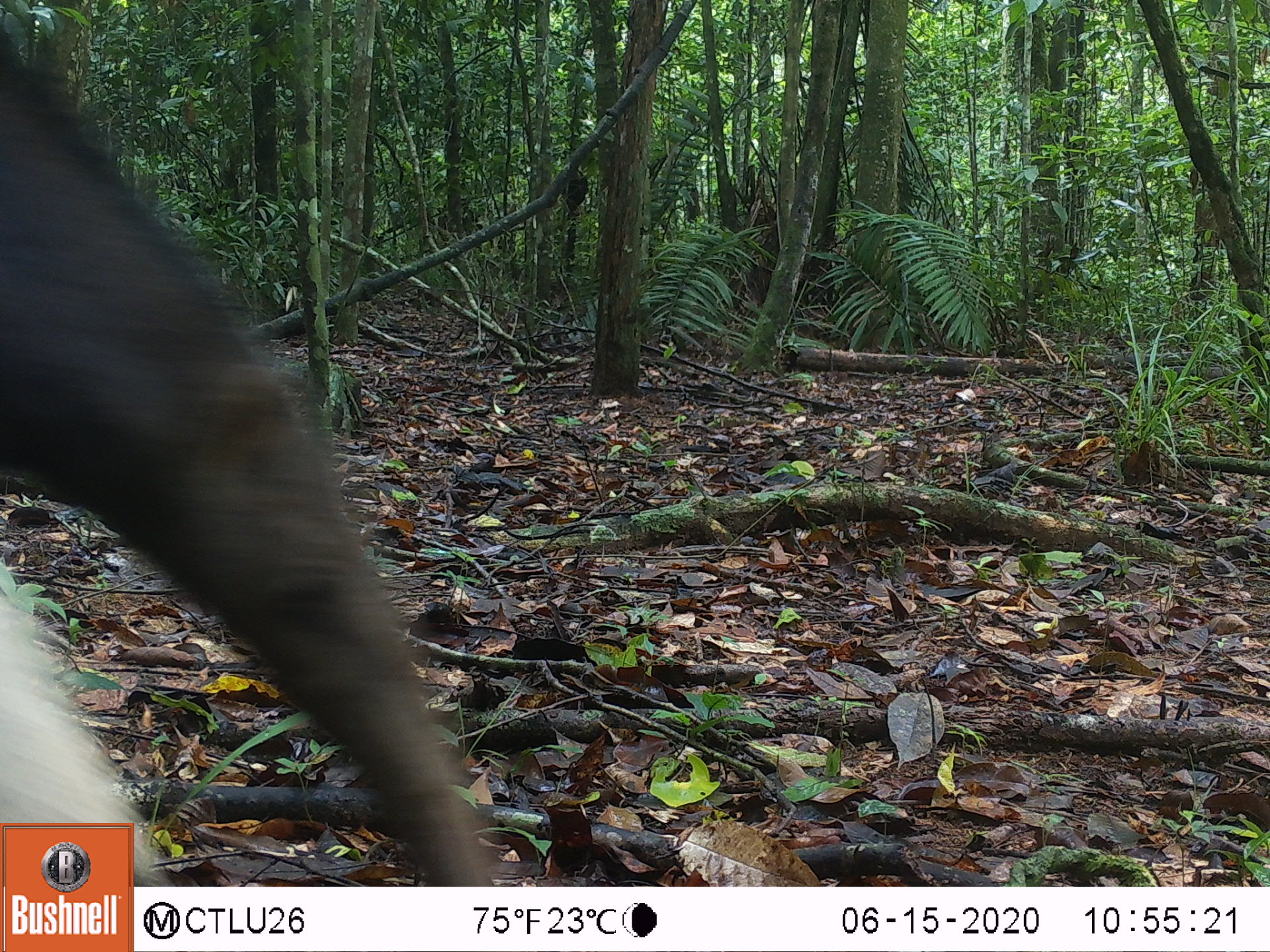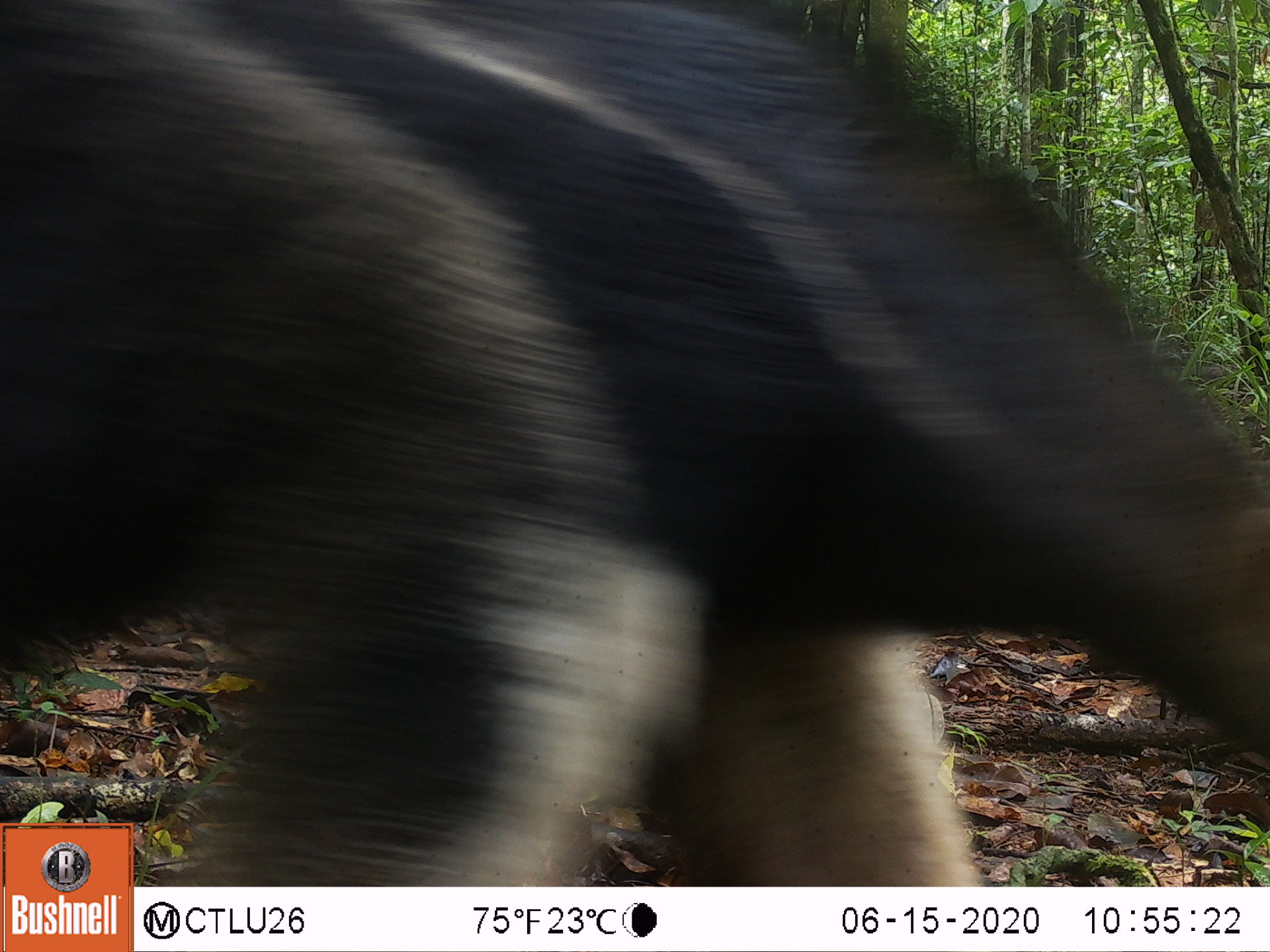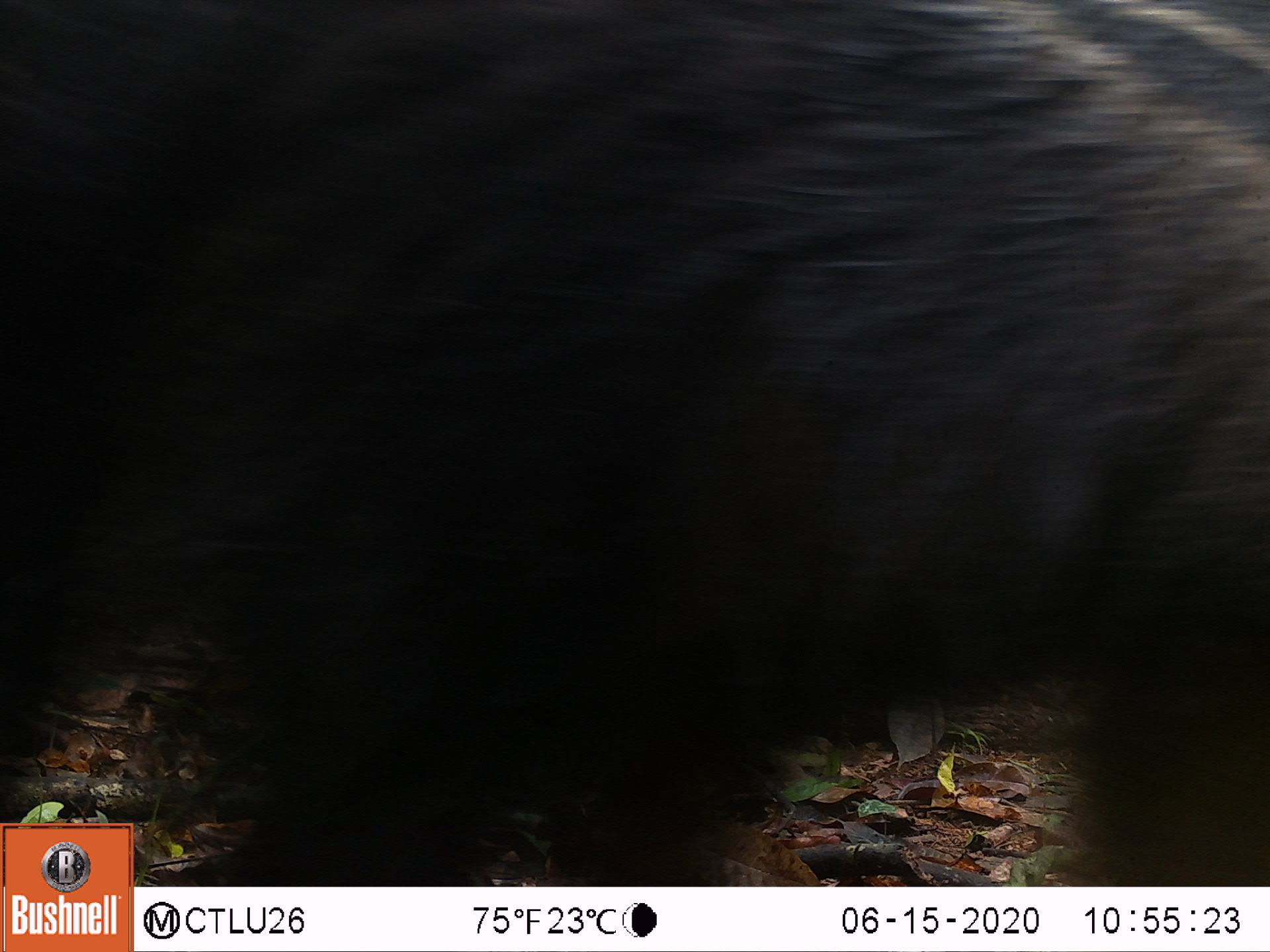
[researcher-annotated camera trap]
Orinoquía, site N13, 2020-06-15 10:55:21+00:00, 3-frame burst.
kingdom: Animalia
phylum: Chordata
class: Mammalia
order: Pilosa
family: Myrmecophagidae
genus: Myrmecophaga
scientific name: Myrmecophaga tridactyla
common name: giant anteater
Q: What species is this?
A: Giant anteater (Myrmecophaga tridactyla).